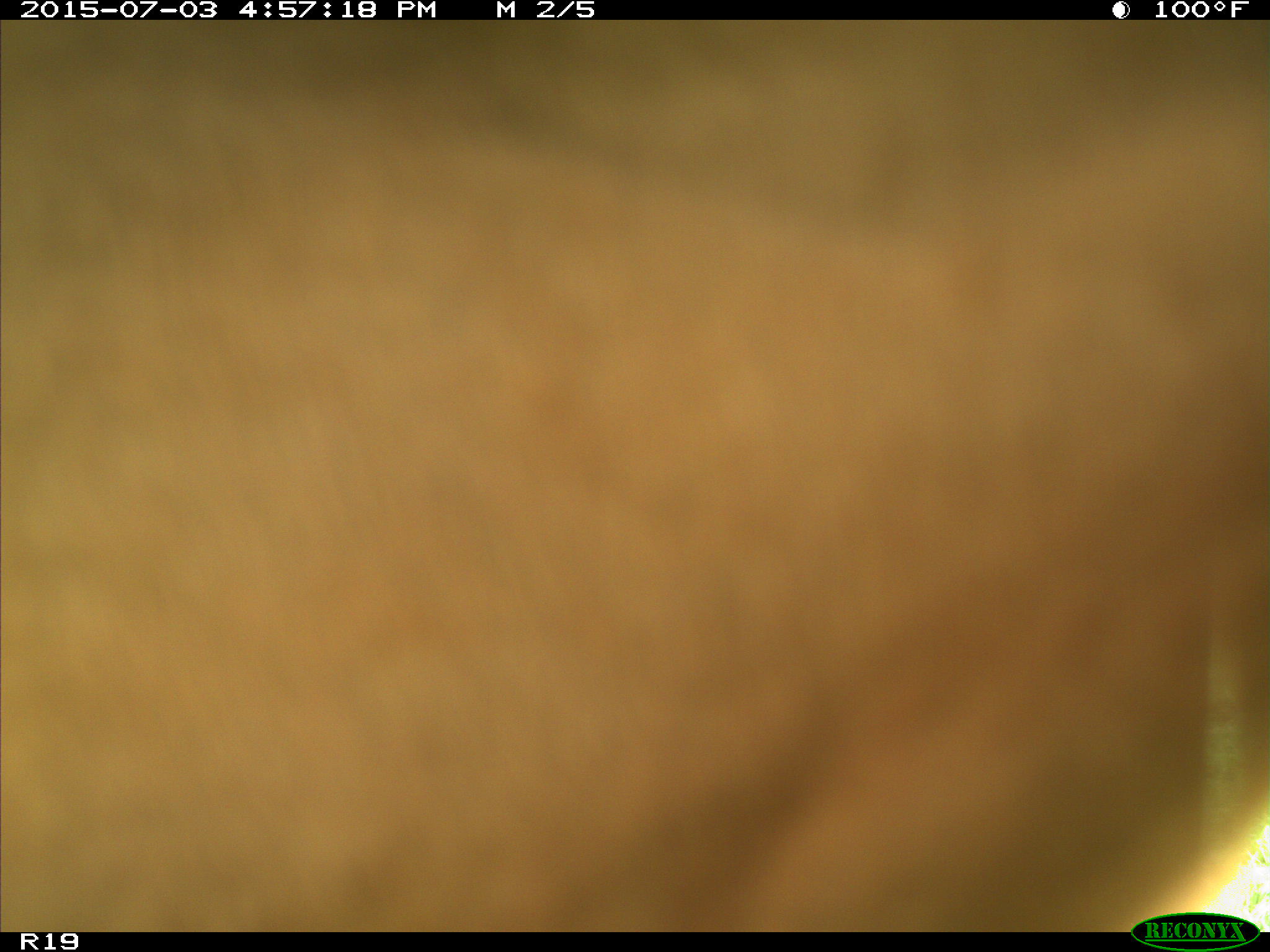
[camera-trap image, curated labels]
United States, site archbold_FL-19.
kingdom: Animalia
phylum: Chordata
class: Mammalia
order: Artiodactyla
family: Bovidae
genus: Bos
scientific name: Bos taurus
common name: domestic cow